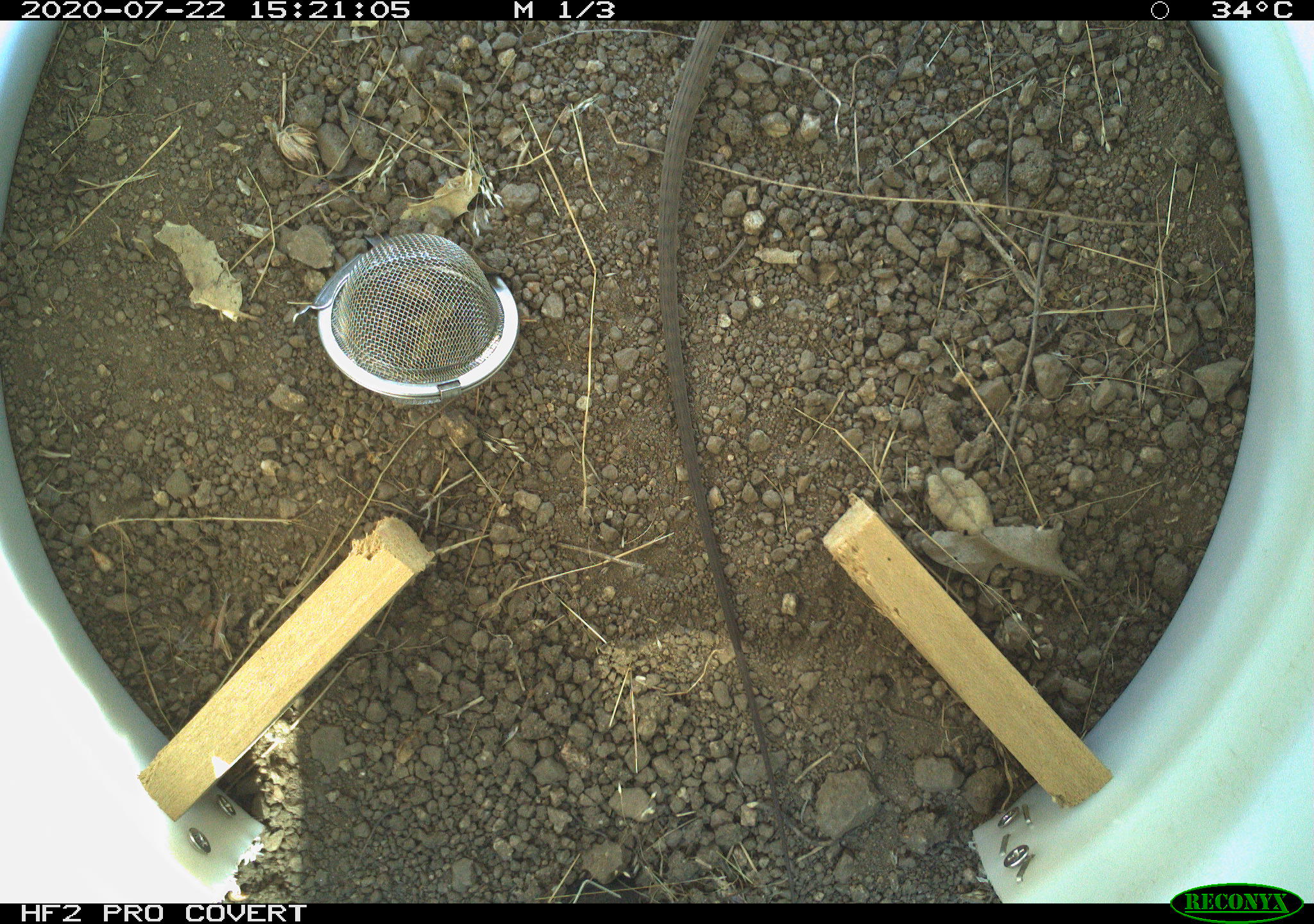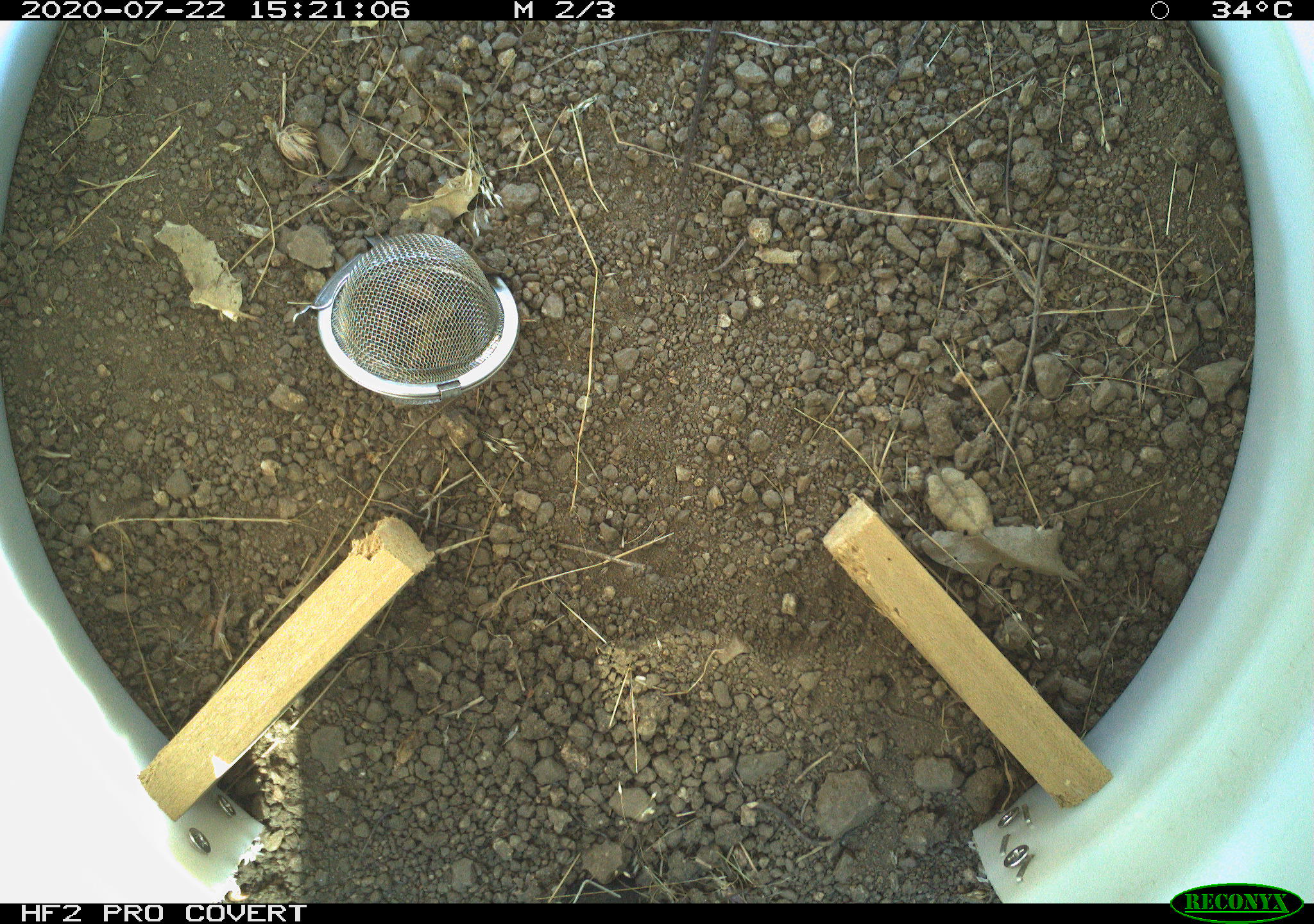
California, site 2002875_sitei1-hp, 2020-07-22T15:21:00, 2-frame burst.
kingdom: Animalia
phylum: Chordata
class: Reptilia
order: Squamata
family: Teiidae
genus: Aspidoscelis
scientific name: Aspidoscelis tigris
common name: western whiptail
Western whiptail (Aspidoscelis tigris).